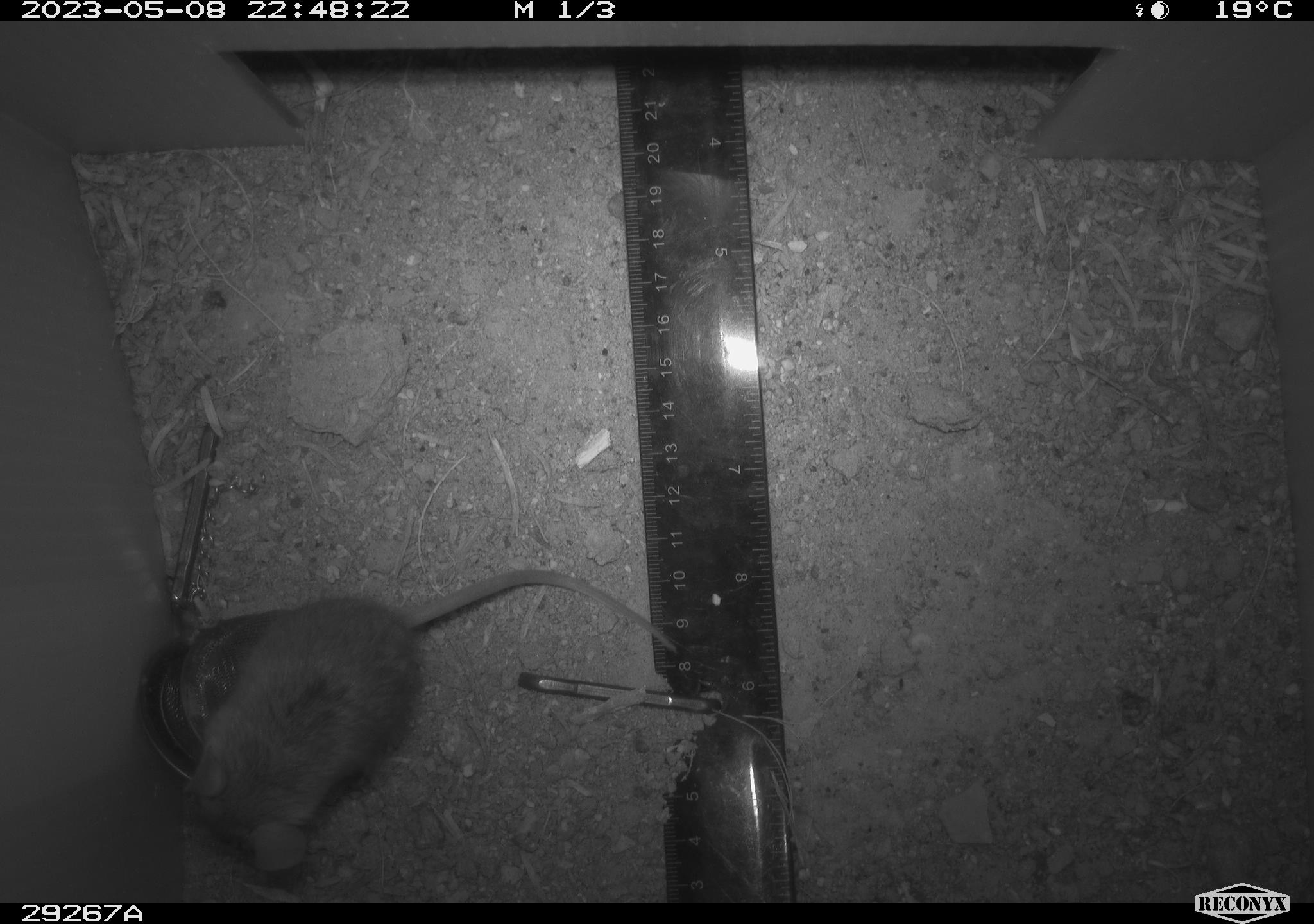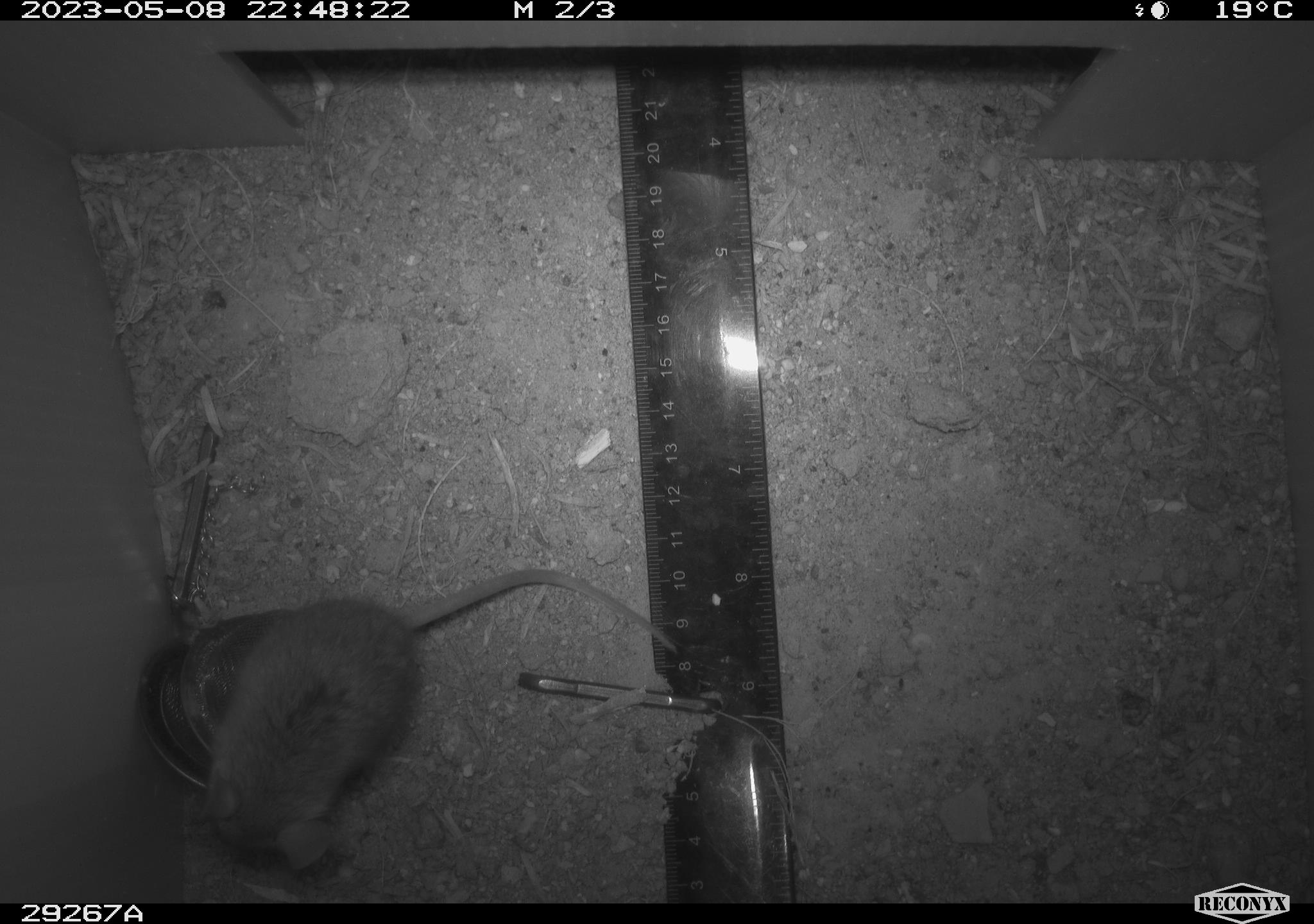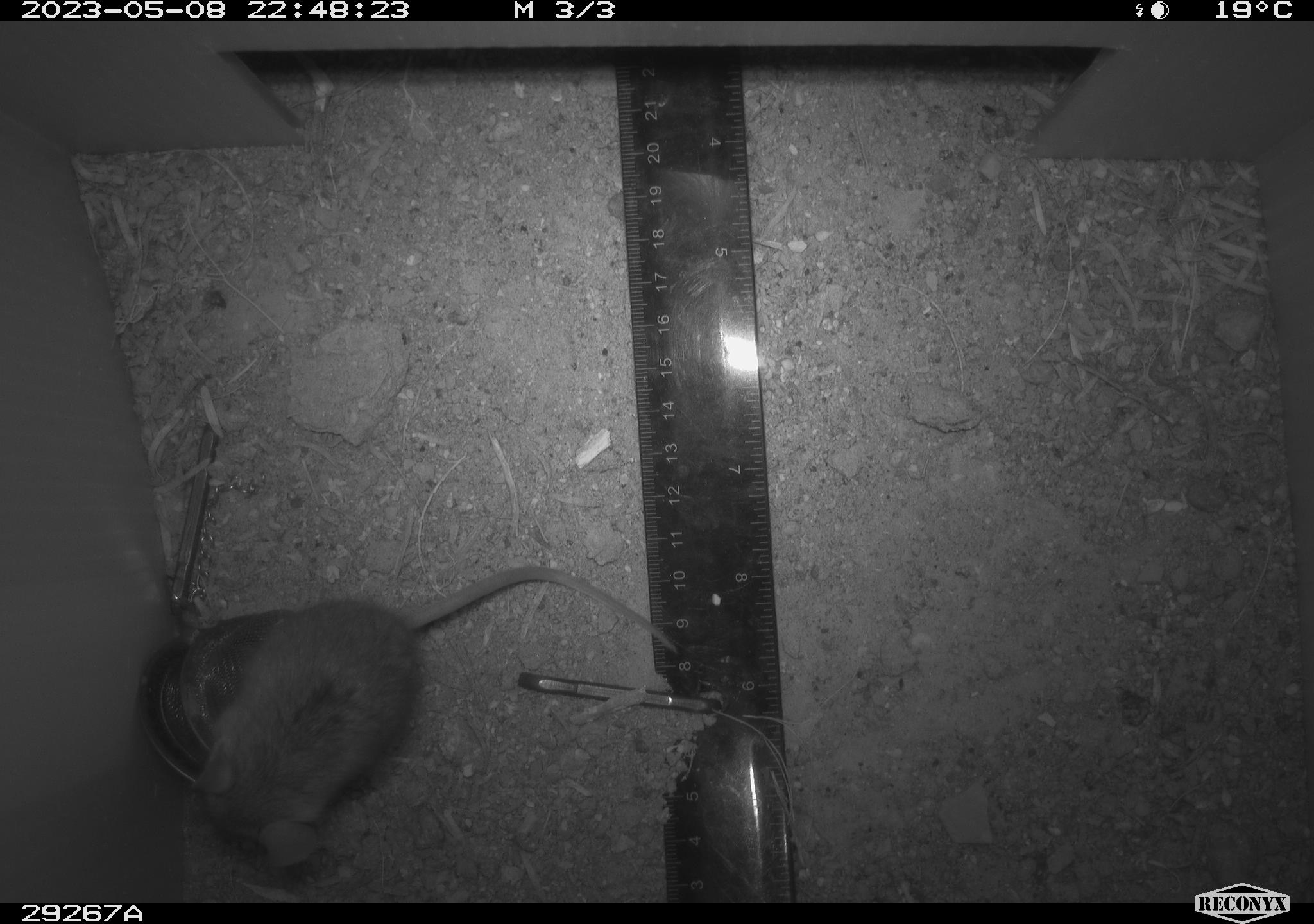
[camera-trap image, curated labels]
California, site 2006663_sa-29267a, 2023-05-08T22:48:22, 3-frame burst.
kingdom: Animalia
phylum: Chordata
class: Mammalia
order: Rodentia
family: Cricetidae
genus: Peromyscus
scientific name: Peromyscus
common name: deer mice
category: peromyscus species